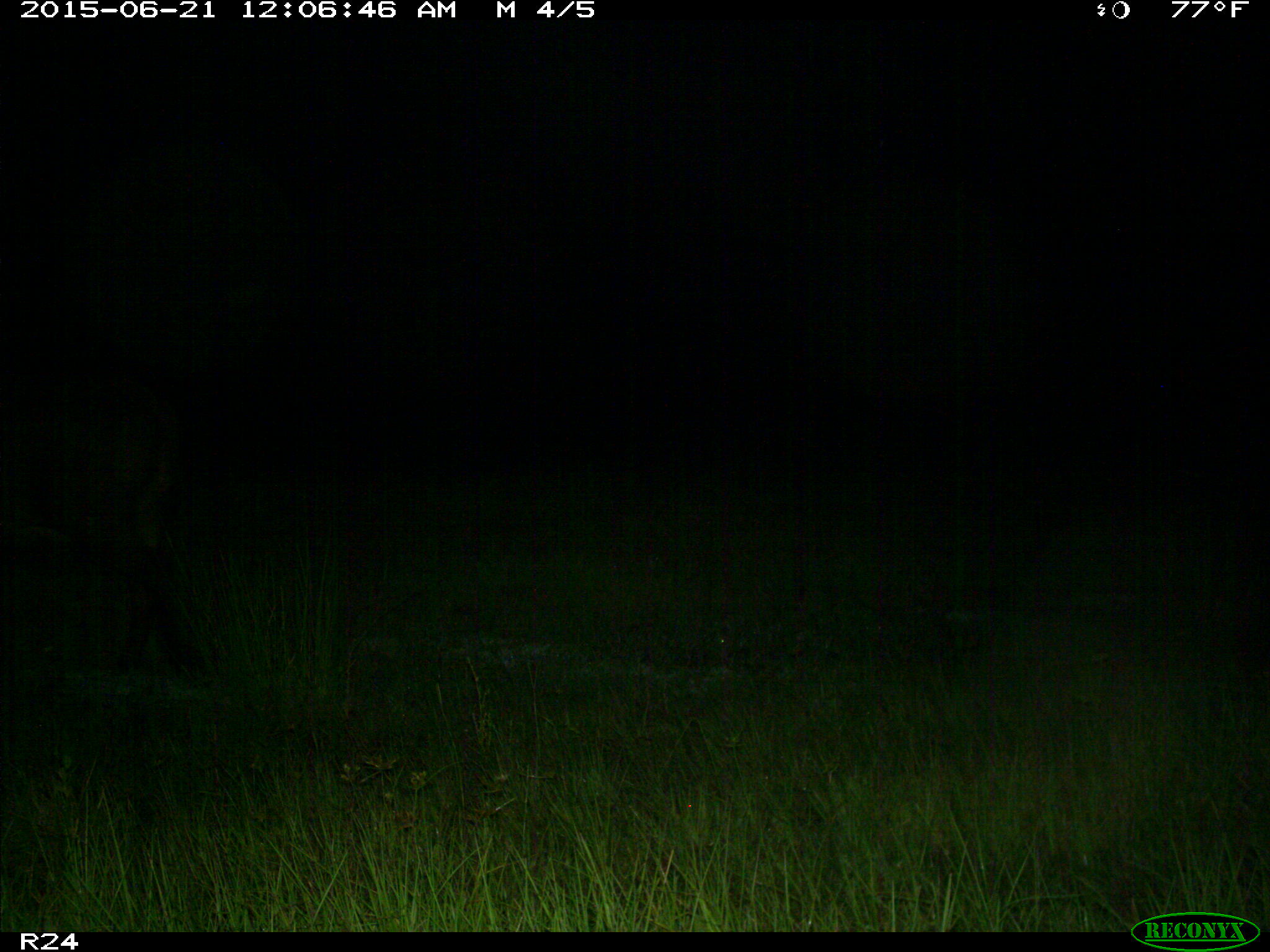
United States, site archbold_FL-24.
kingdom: Animalia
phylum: Chordata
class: Mammalia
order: Artiodactyla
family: Bovidae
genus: Bos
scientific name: Bos taurus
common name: domestic cow